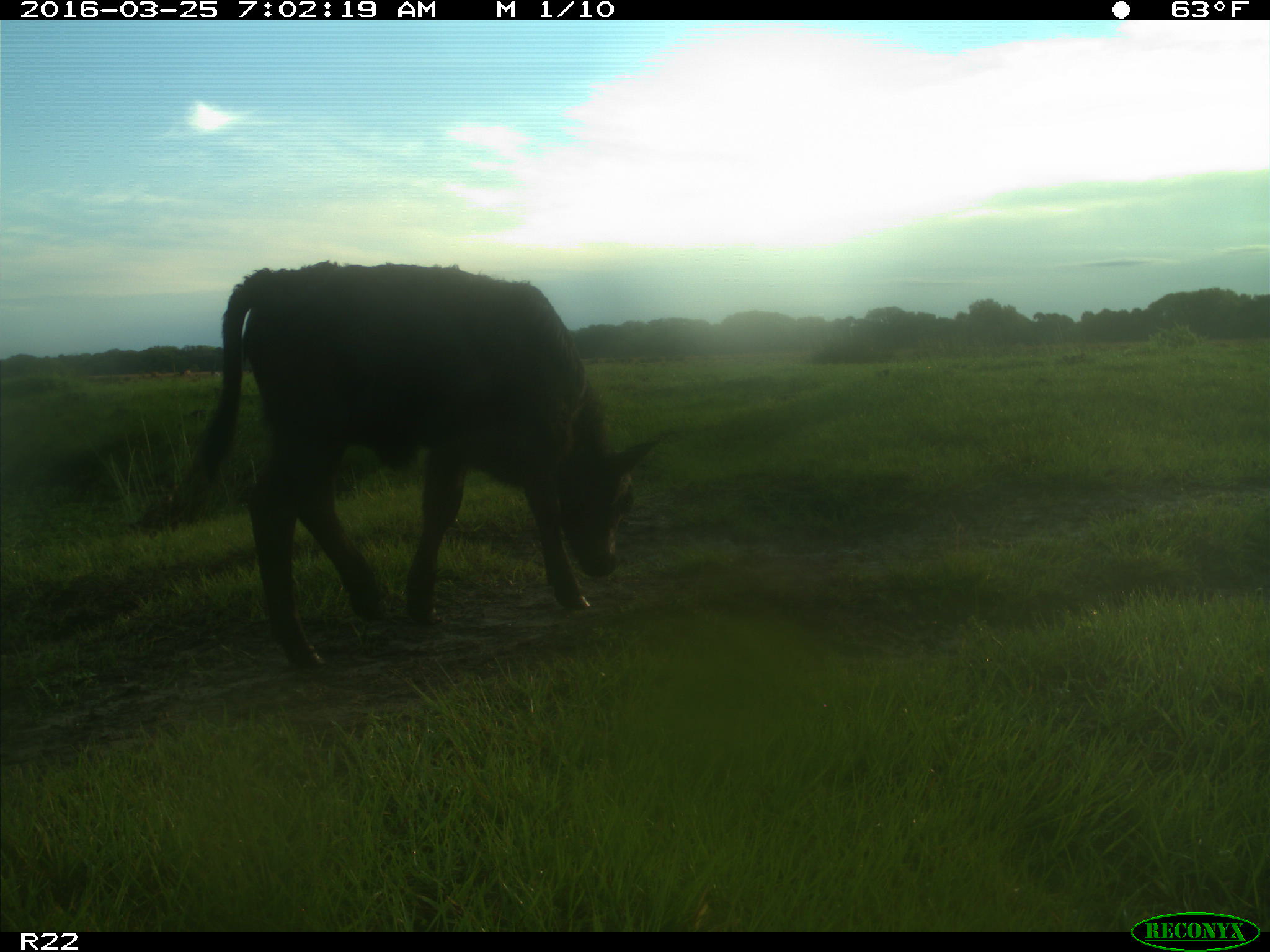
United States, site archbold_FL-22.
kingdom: Animalia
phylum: Chordata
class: Mammalia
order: Artiodactyla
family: Bovidae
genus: Bos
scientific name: Bos taurus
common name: domestic cow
Bos taurus (domestic cow).